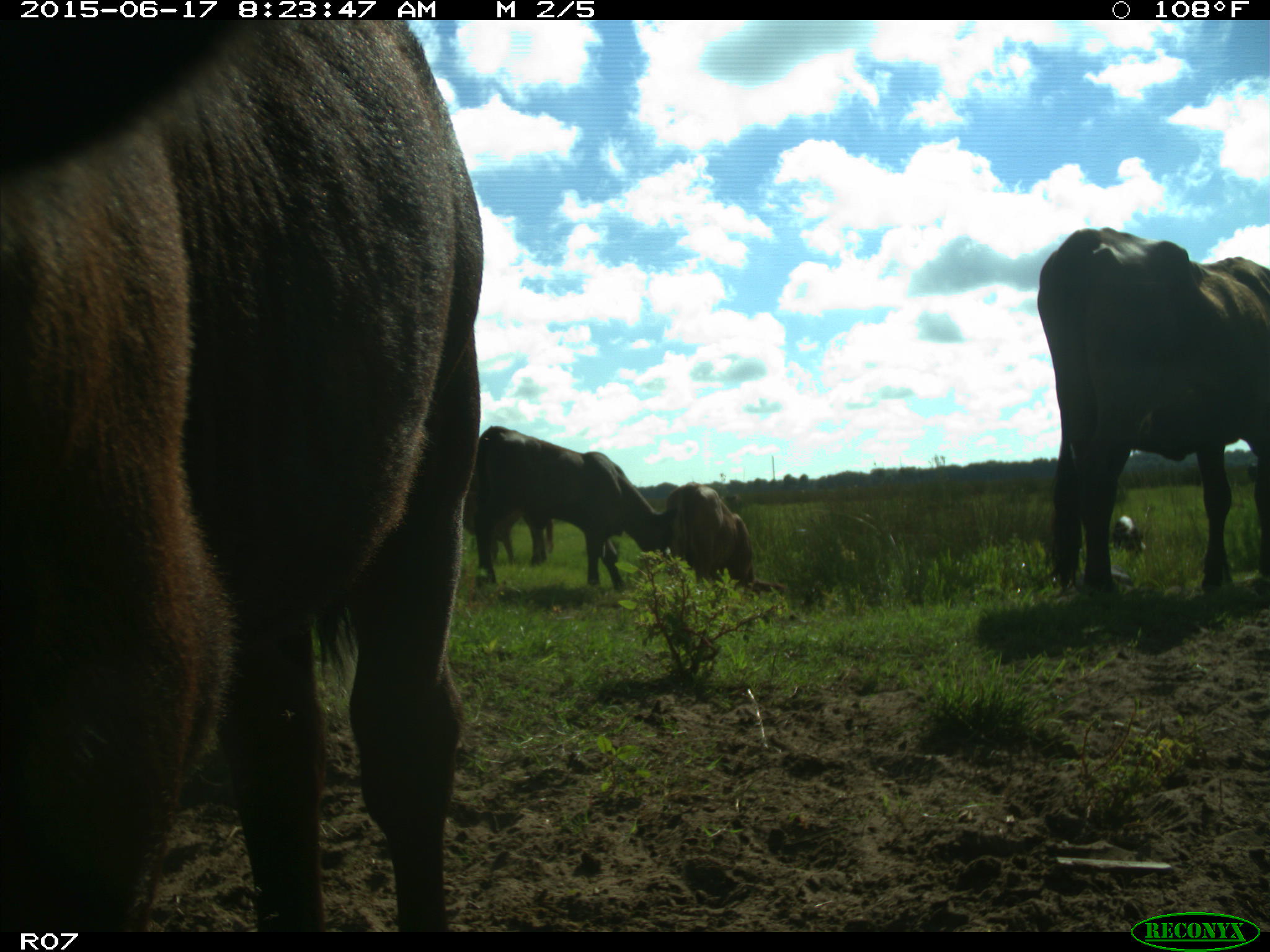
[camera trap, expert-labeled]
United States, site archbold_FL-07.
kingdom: Animalia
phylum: Chordata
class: Mammalia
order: Artiodactyla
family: Bovidae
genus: Bos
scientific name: Bos taurus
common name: domestic cow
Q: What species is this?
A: Bos taurus (domestic cow).